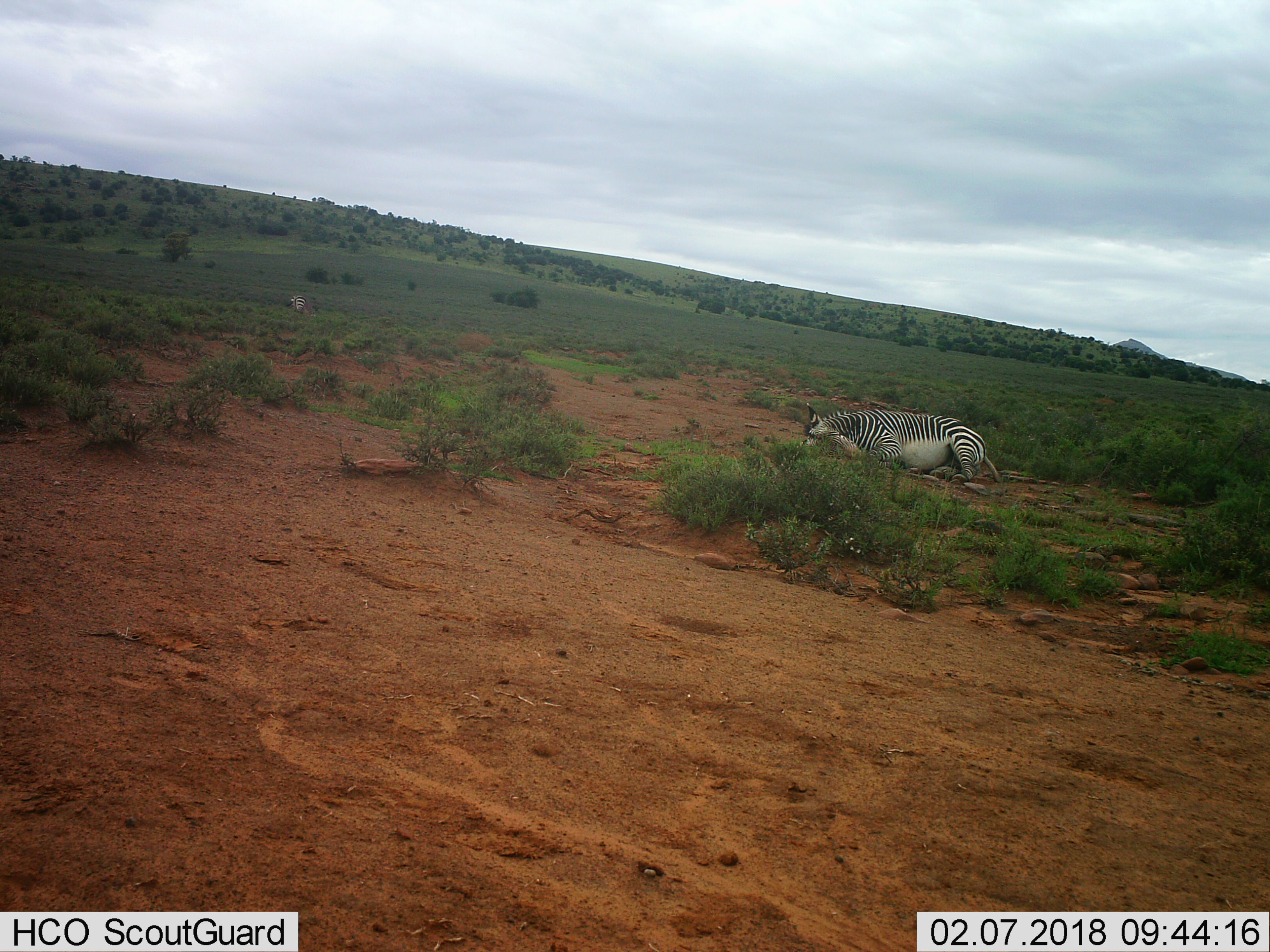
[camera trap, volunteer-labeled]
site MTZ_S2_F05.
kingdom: Animalia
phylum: Chordata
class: Mammalia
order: Perissodactyla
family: Equidae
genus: Equus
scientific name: Equus zebra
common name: mountain zebra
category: zebramountain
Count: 2.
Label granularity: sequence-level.